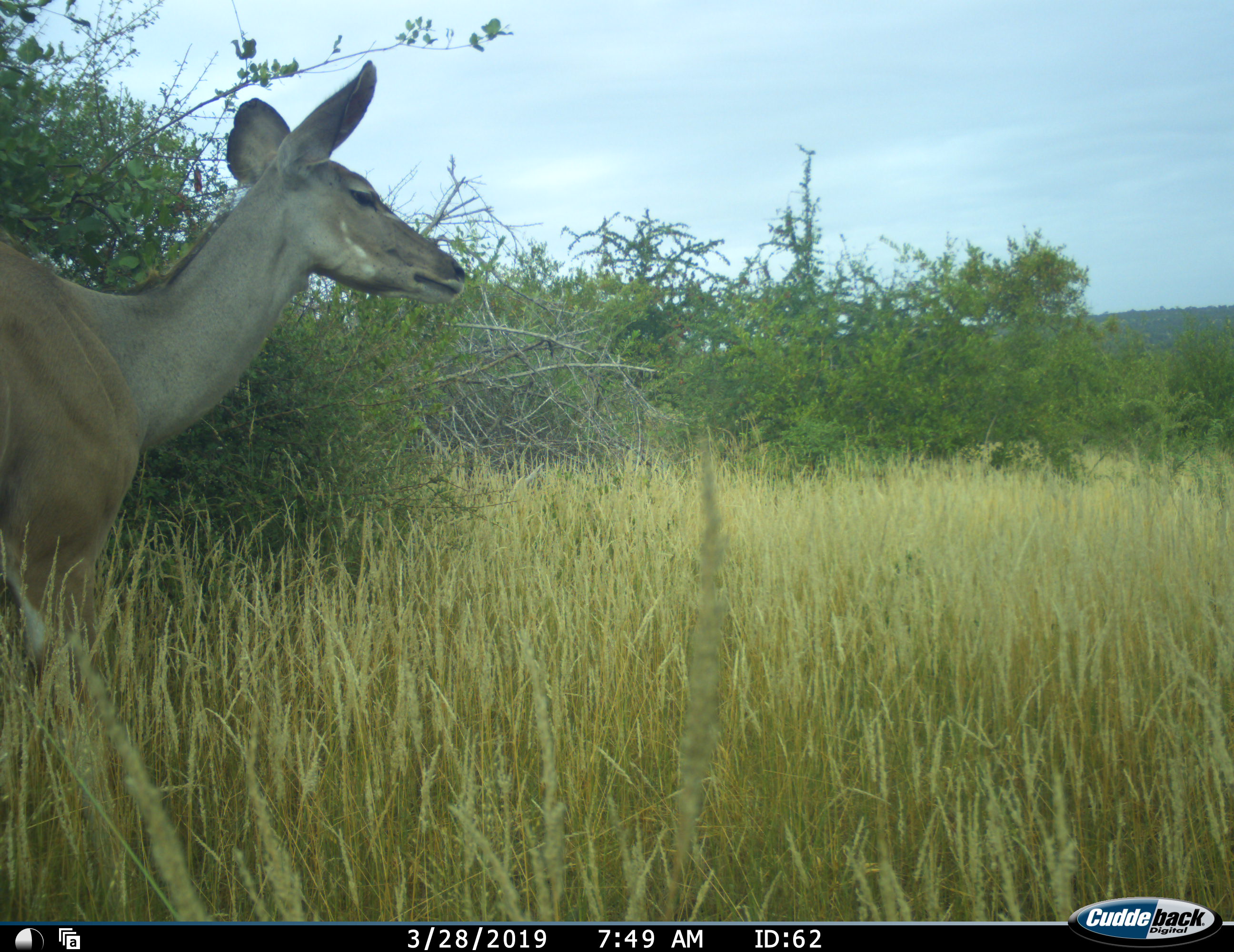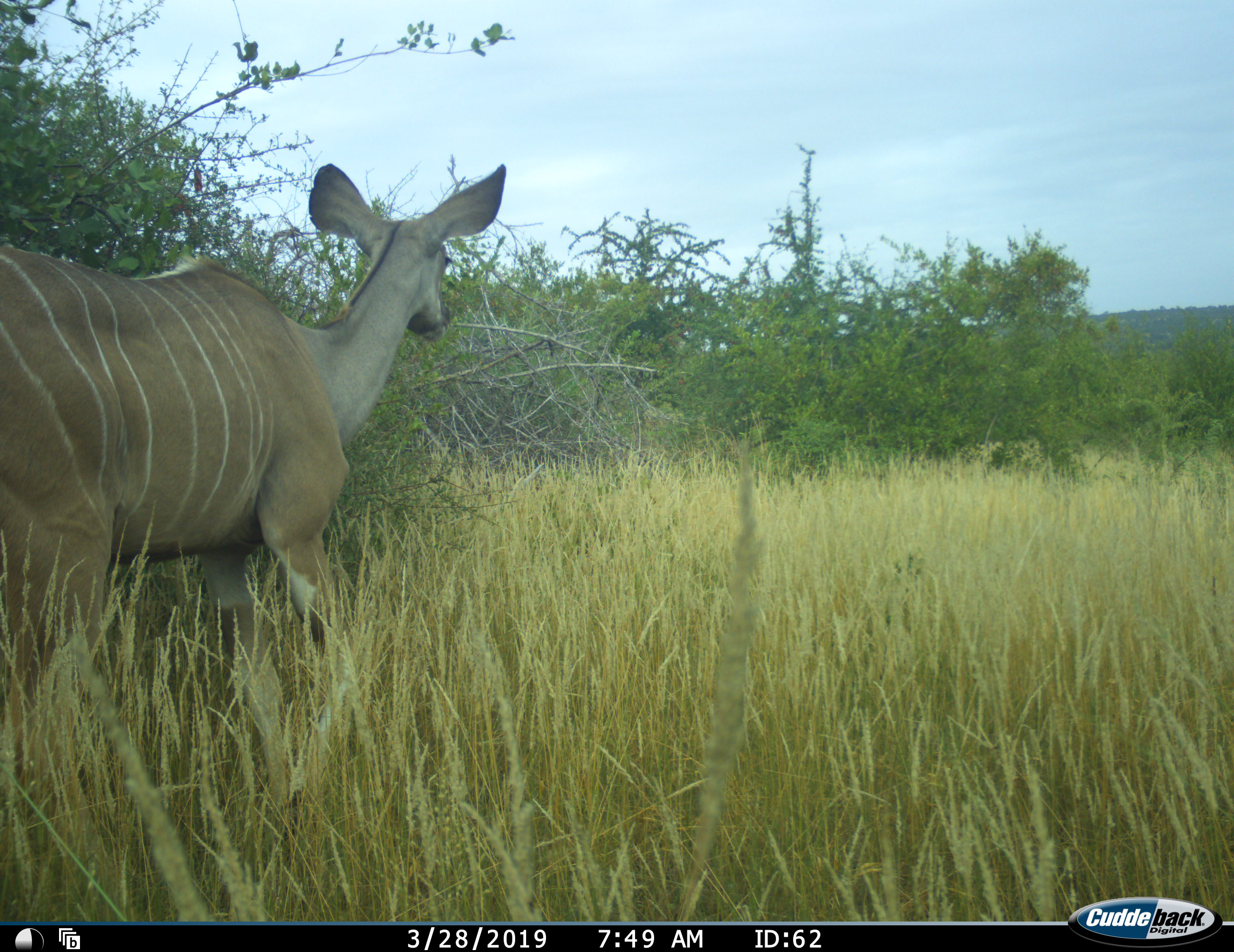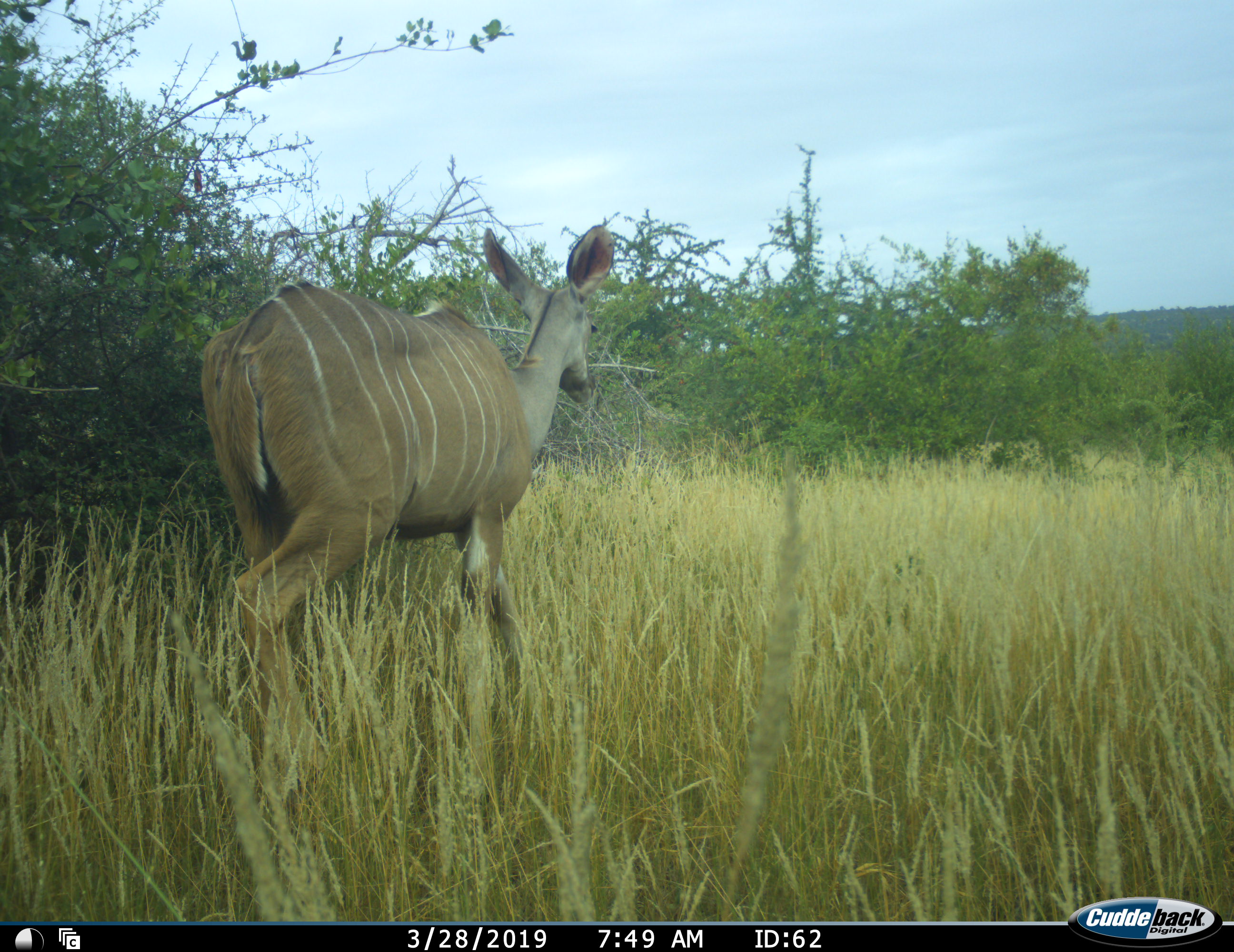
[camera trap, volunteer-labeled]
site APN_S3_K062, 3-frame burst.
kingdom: Animalia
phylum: Chordata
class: Mammalia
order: Artiodactyla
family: Bovidae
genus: Tragelaphus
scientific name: Tragelaphus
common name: kudu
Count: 1.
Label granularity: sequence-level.